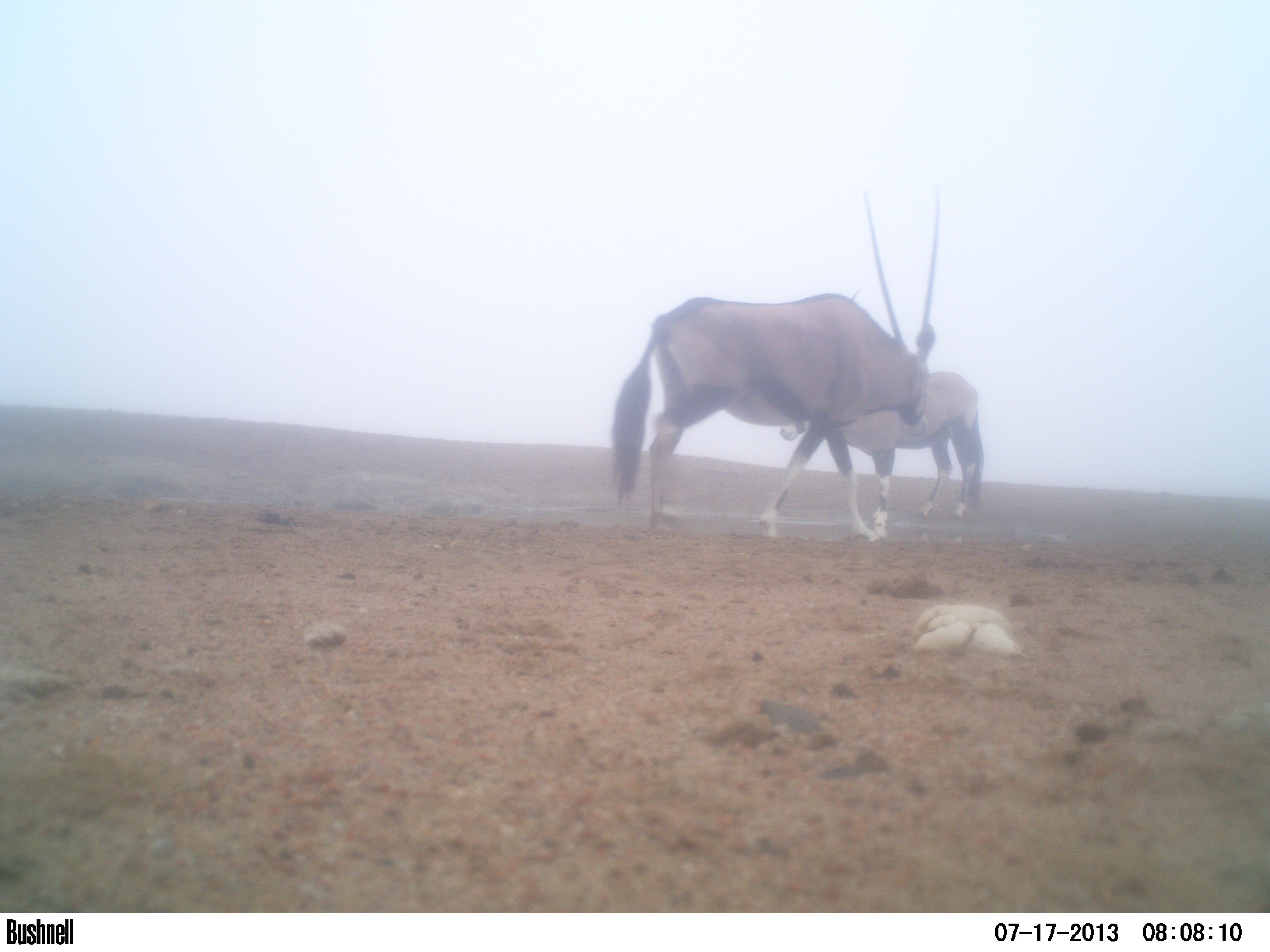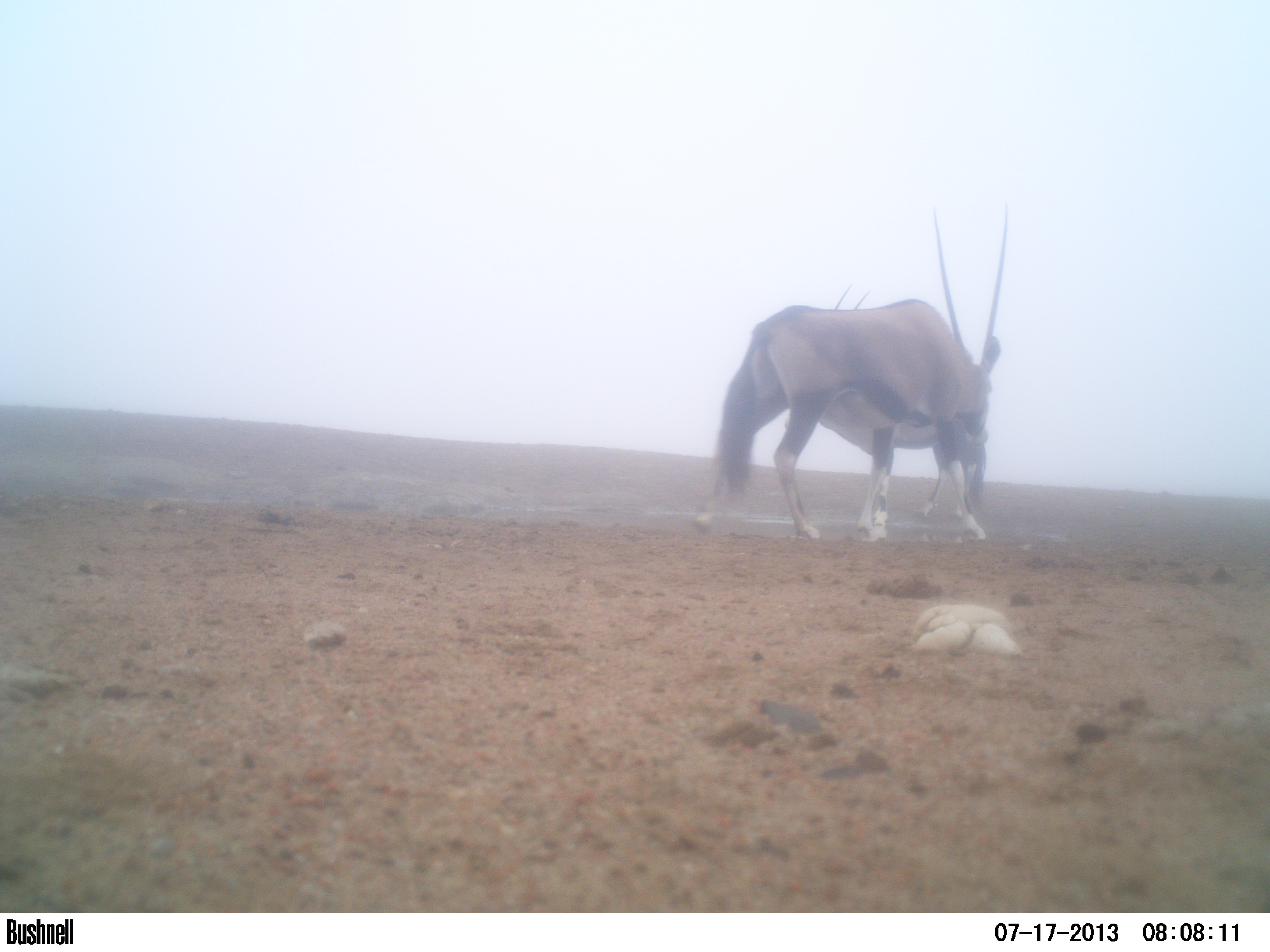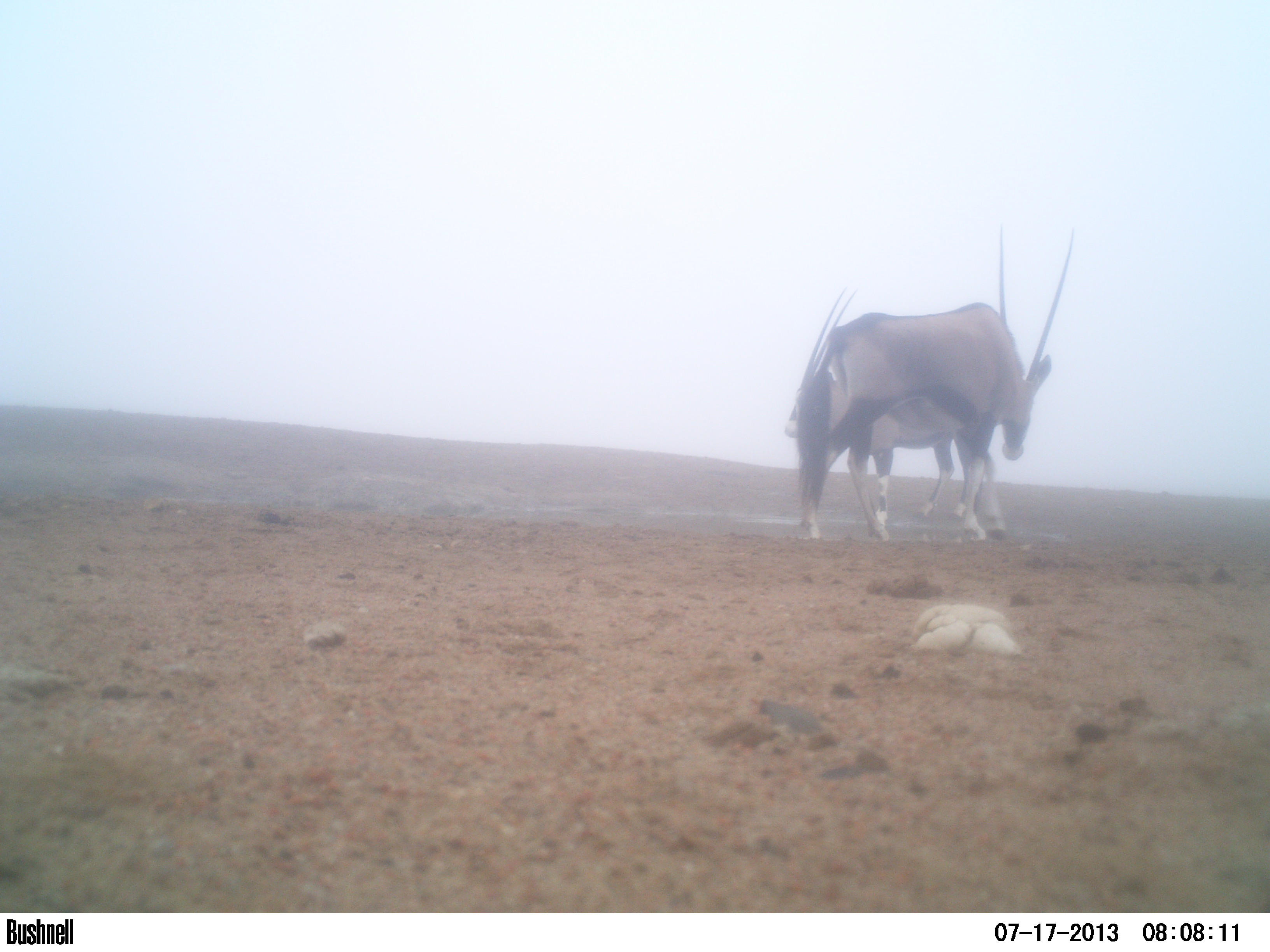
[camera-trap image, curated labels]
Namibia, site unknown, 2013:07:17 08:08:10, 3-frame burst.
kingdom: Animalia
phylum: Chordata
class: Mammalia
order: Artiodactyla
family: Bovidae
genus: Oryx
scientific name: Oryx gazella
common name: gemsbok